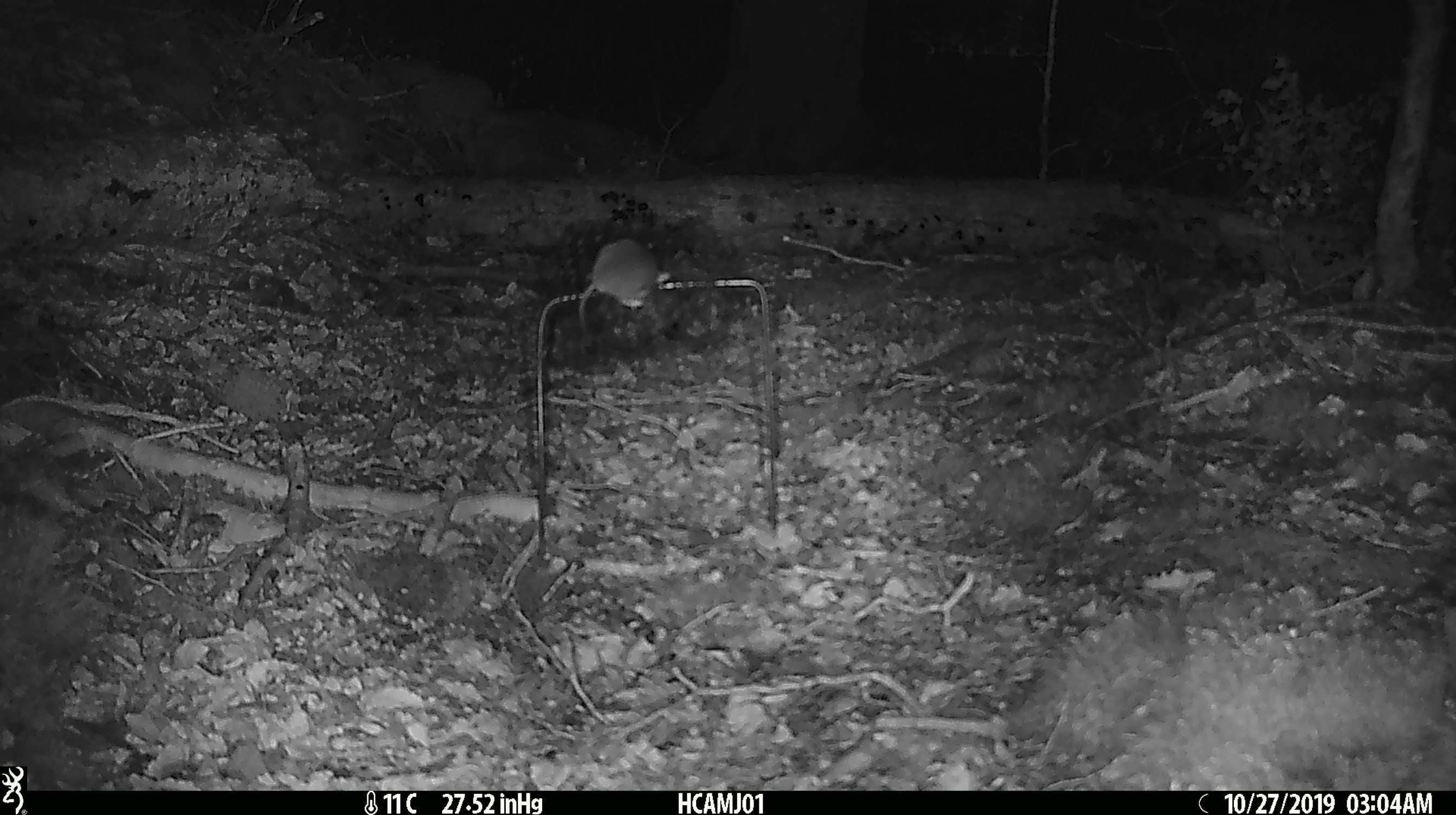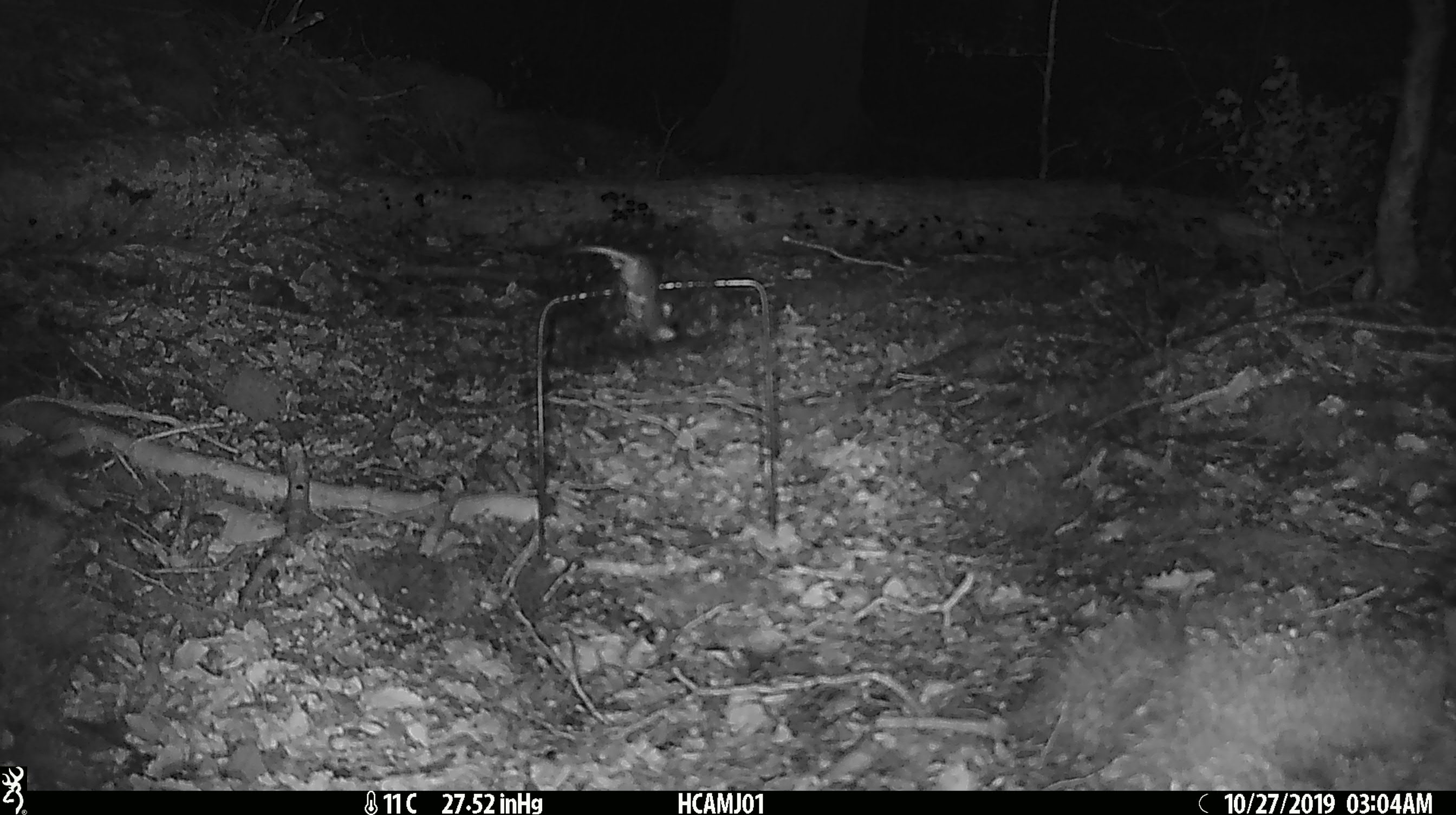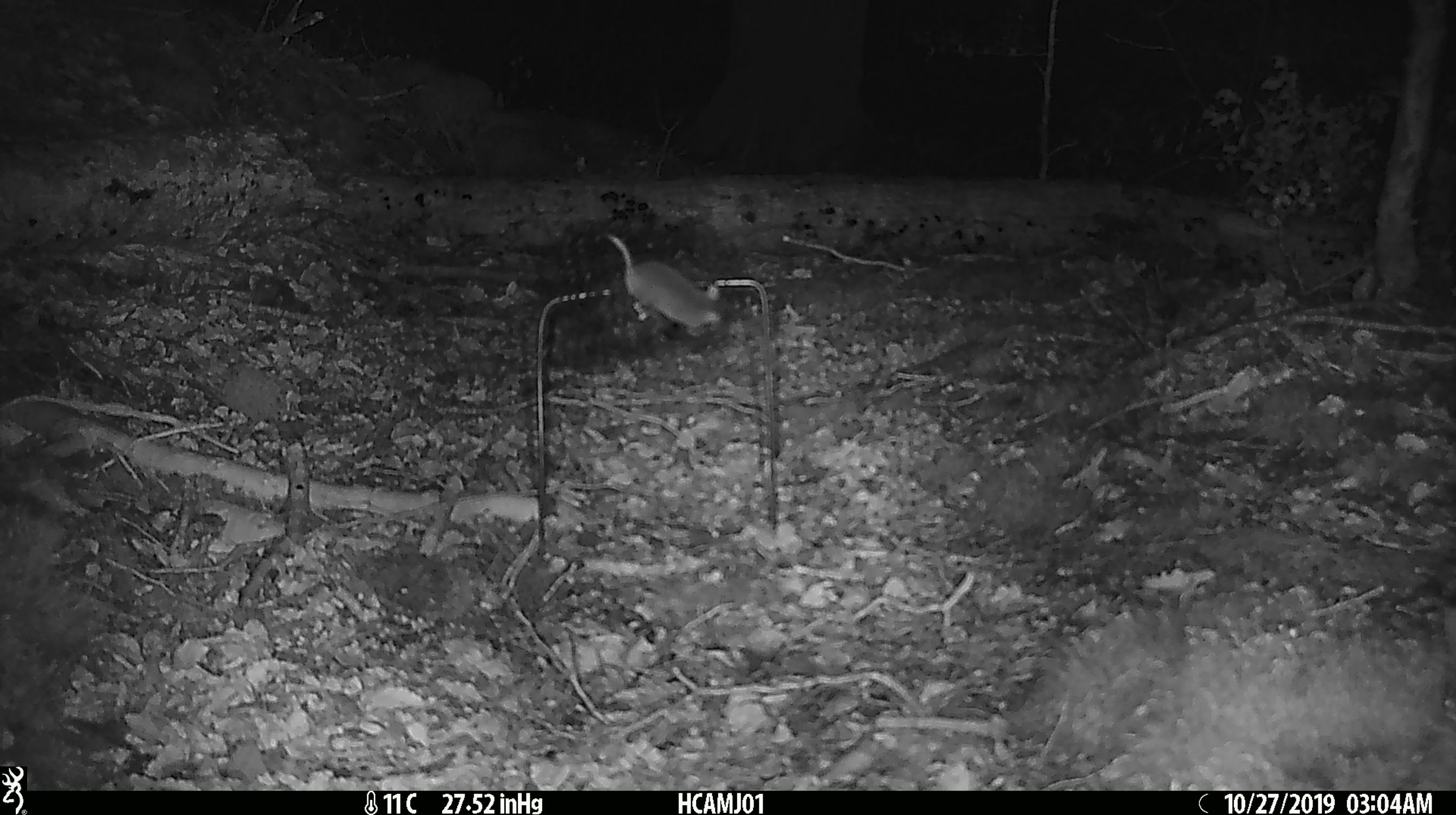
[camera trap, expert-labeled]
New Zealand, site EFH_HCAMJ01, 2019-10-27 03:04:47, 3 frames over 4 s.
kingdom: Animalia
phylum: Chordata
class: Mammalia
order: Rodentia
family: Muridae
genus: Mus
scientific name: Mus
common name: mouse